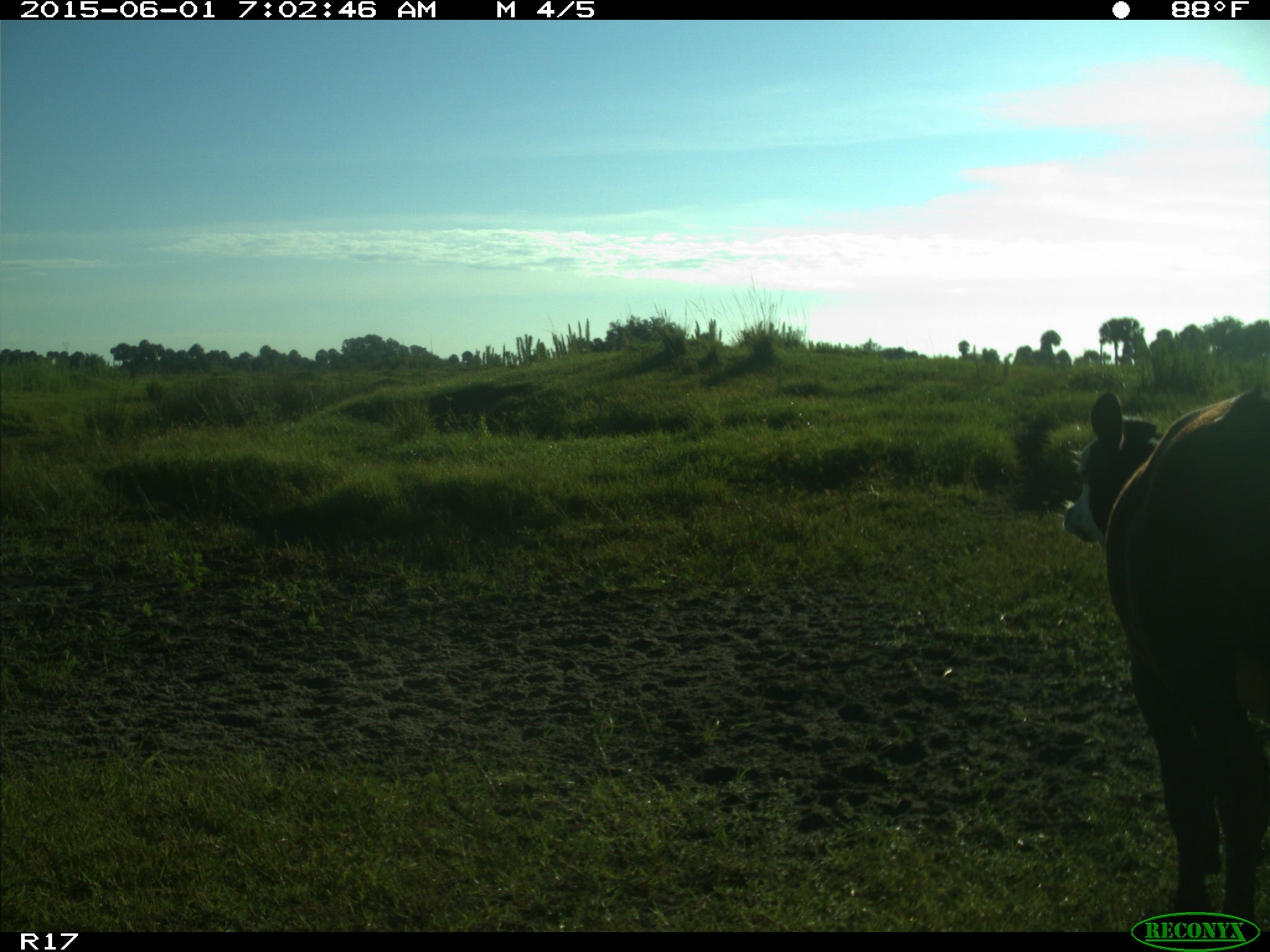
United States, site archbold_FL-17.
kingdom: Animalia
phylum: Chordata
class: Mammalia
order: Artiodactyla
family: Bovidae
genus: Bos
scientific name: Bos taurus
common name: domestic cow